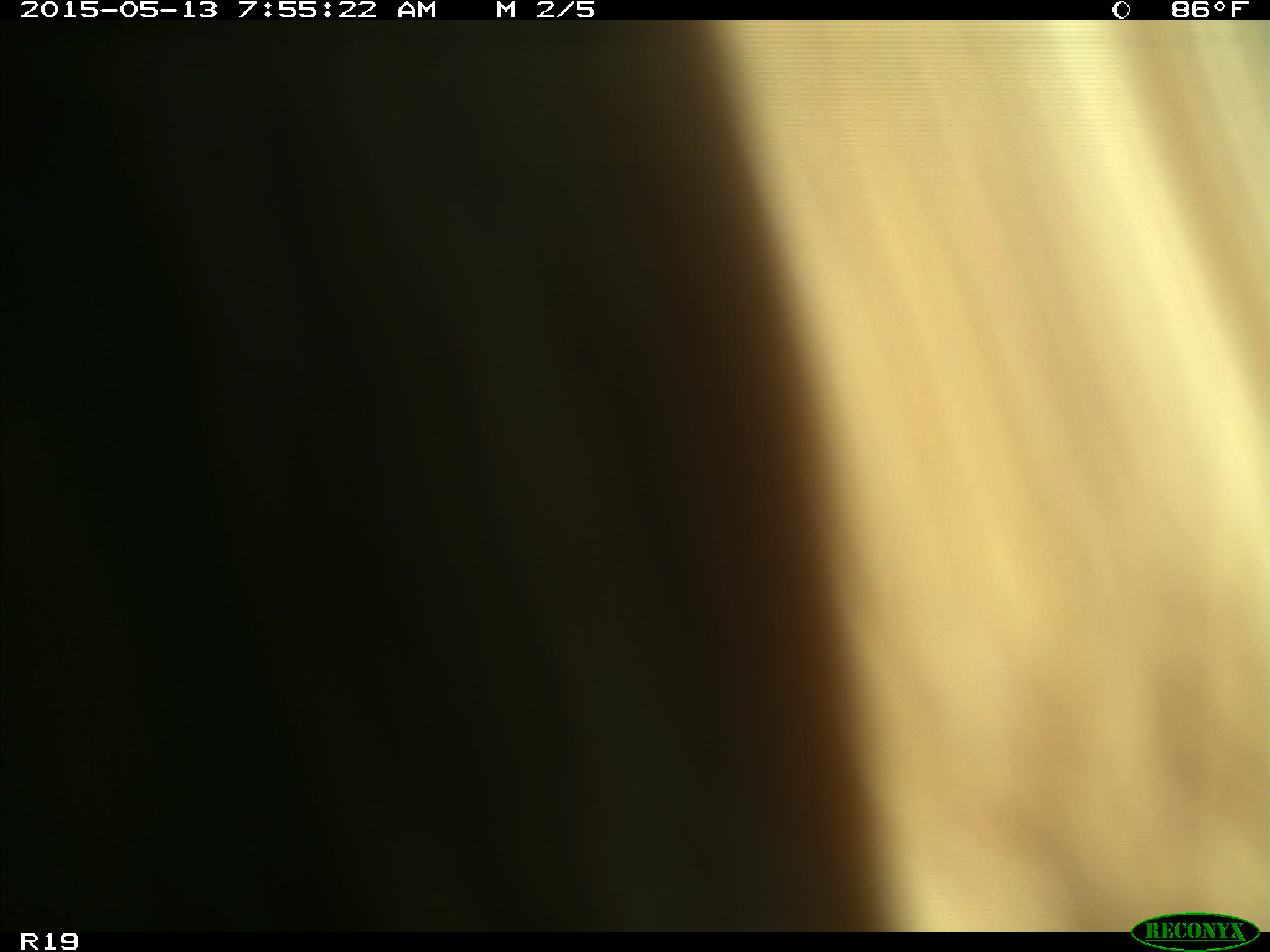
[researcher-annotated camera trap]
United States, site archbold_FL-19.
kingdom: Animalia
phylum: Chordata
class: Mammalia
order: Artiodactyla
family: Bovidae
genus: Bos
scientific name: Bos taurus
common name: domestic cow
Bos taurus (domestic cow).